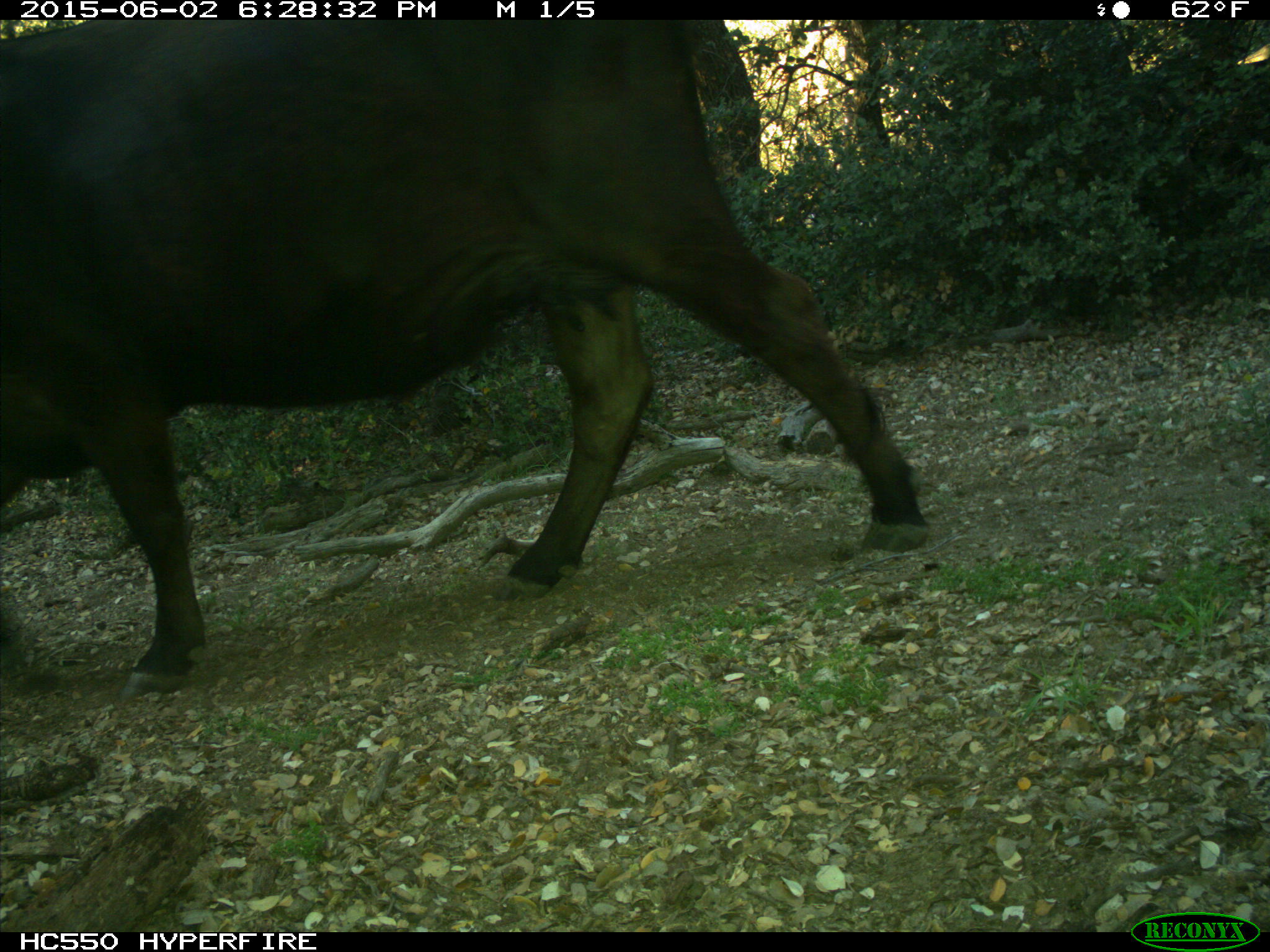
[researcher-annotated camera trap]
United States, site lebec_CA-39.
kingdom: Animalia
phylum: Chordata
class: Mammalia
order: Artiodactyla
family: Bovidae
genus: Bos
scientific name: Bos taurus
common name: domestic cow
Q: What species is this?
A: Bos taurus (domestic cow).